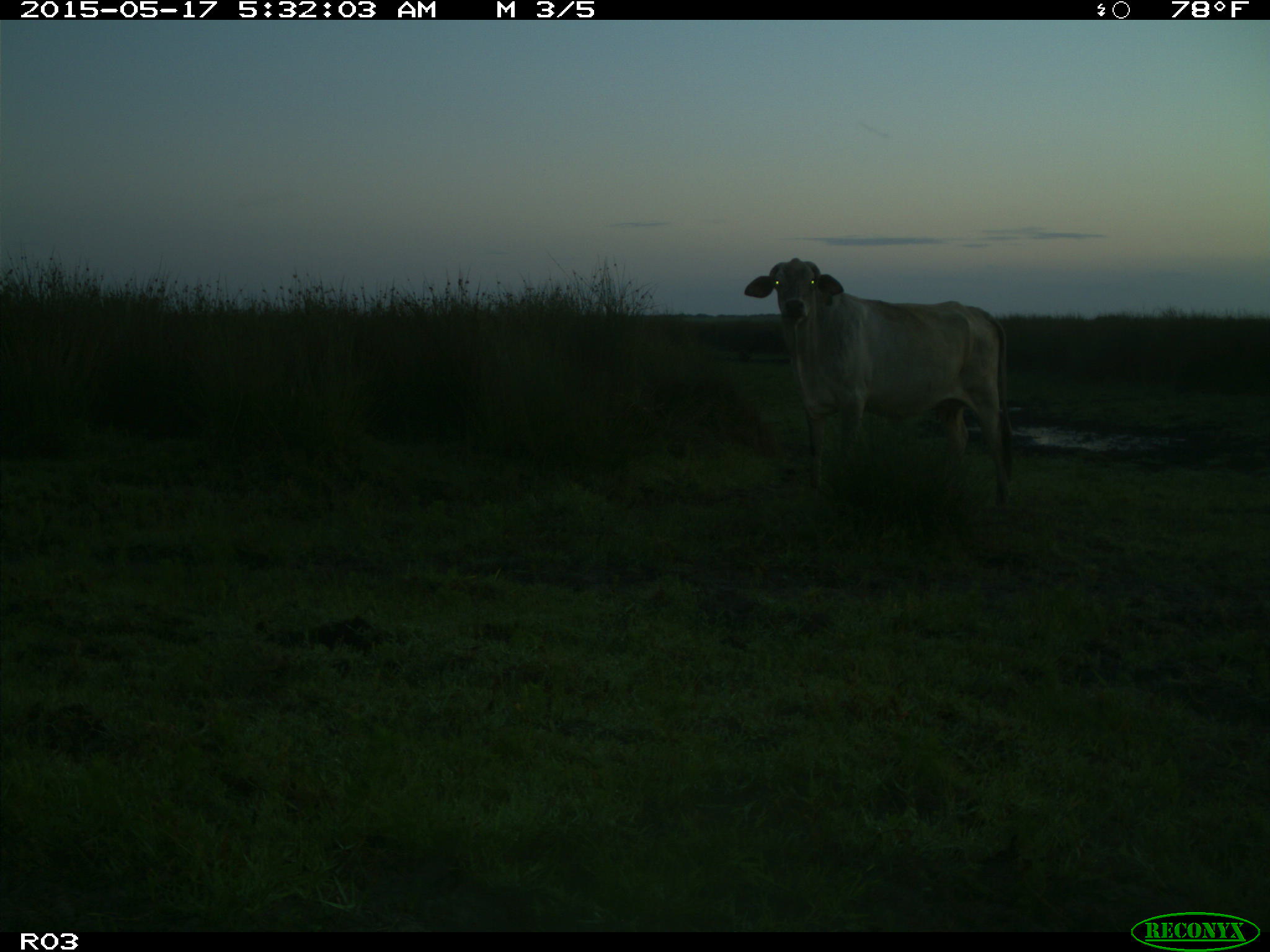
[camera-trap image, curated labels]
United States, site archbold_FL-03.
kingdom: Animalia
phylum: Chordata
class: Mammalia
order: Artiodactyla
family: Bovidae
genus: Bos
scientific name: Bos taurus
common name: domestic cow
Bos taurus (domestic cow).